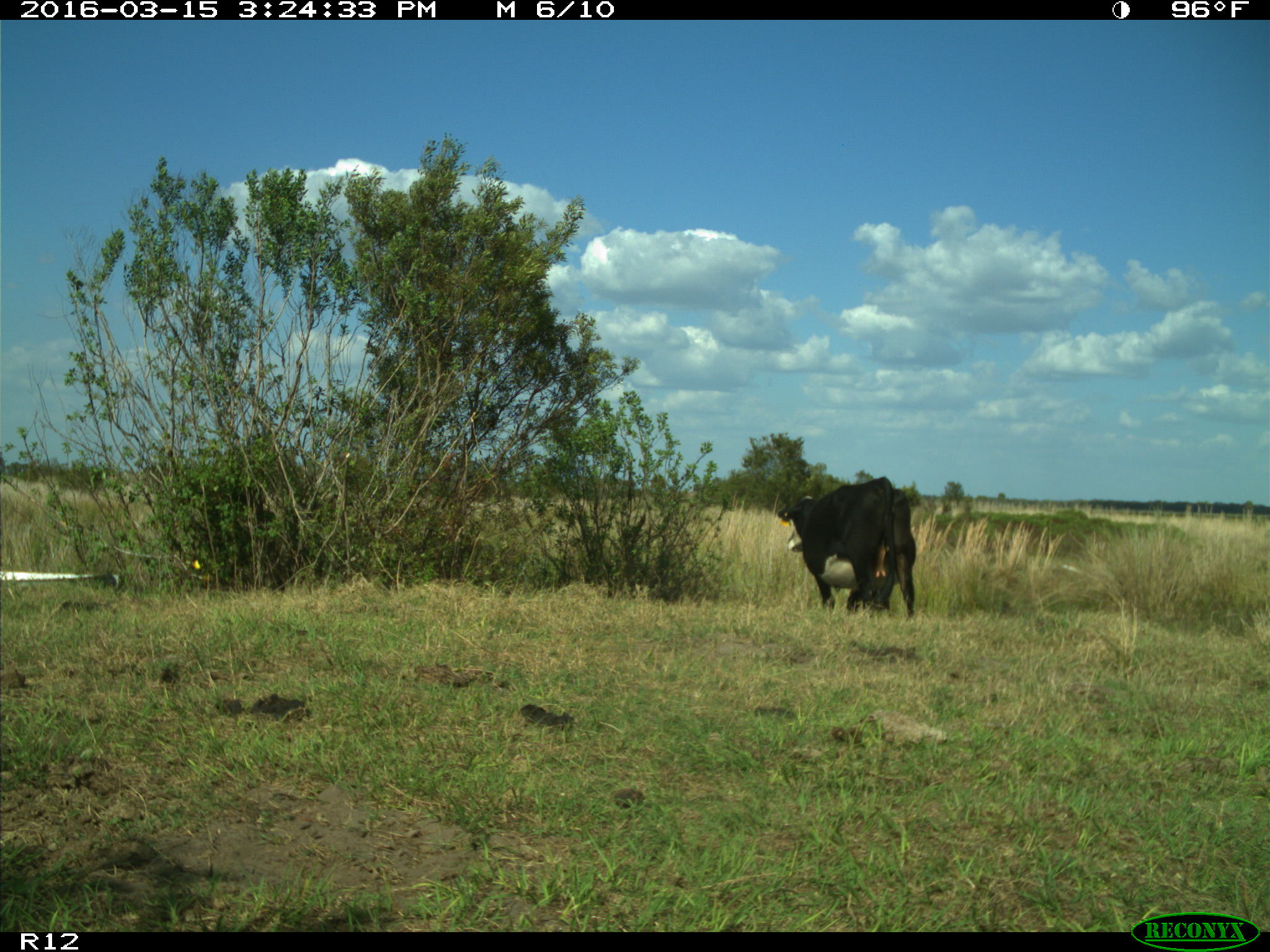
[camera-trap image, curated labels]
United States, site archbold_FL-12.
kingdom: Animalia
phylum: Chordata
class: Mammalia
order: Artiodactyla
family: Bovidae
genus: Bos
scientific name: Bos taurus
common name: domestic cow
Bos taurus (domestic cow).